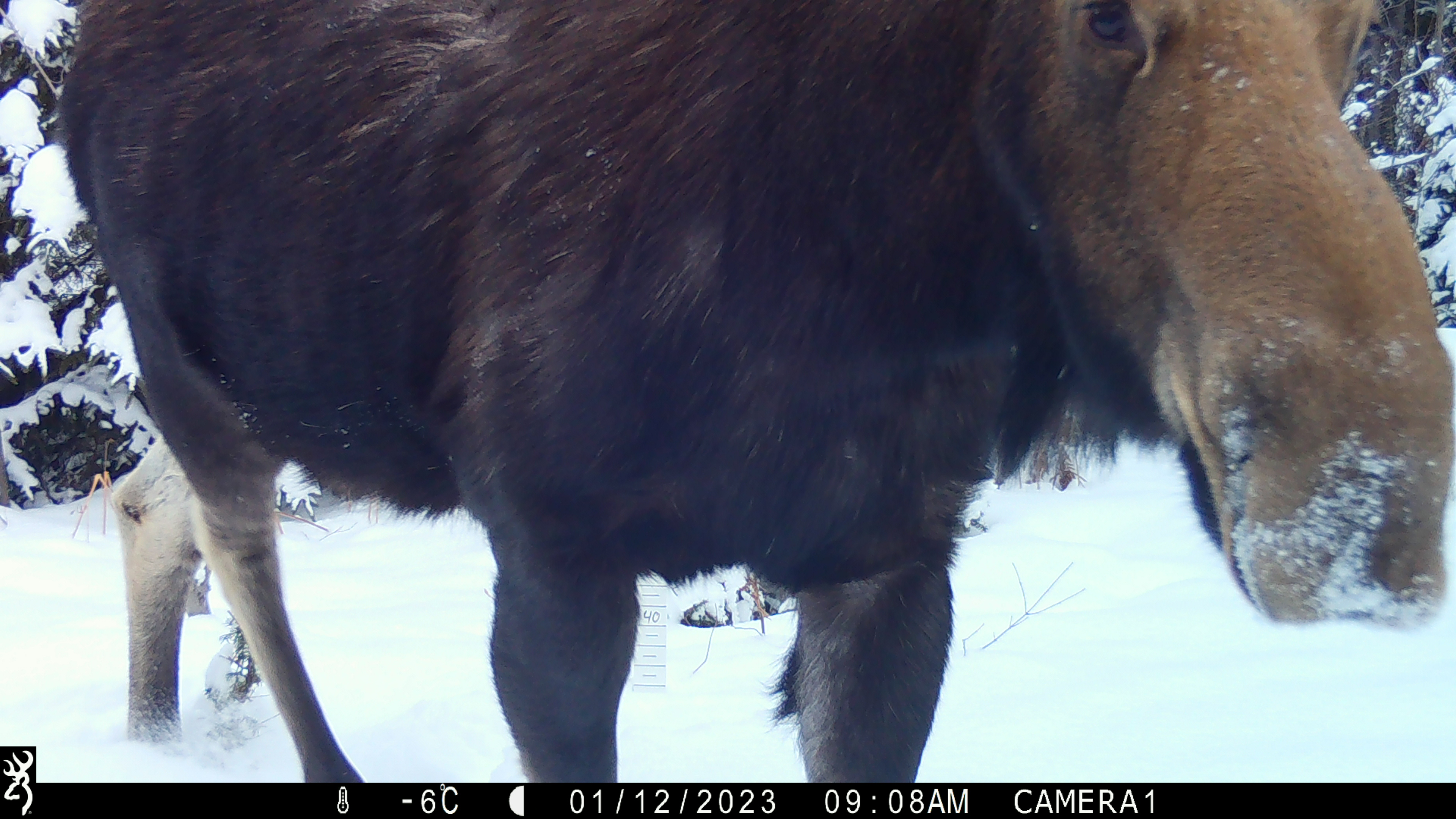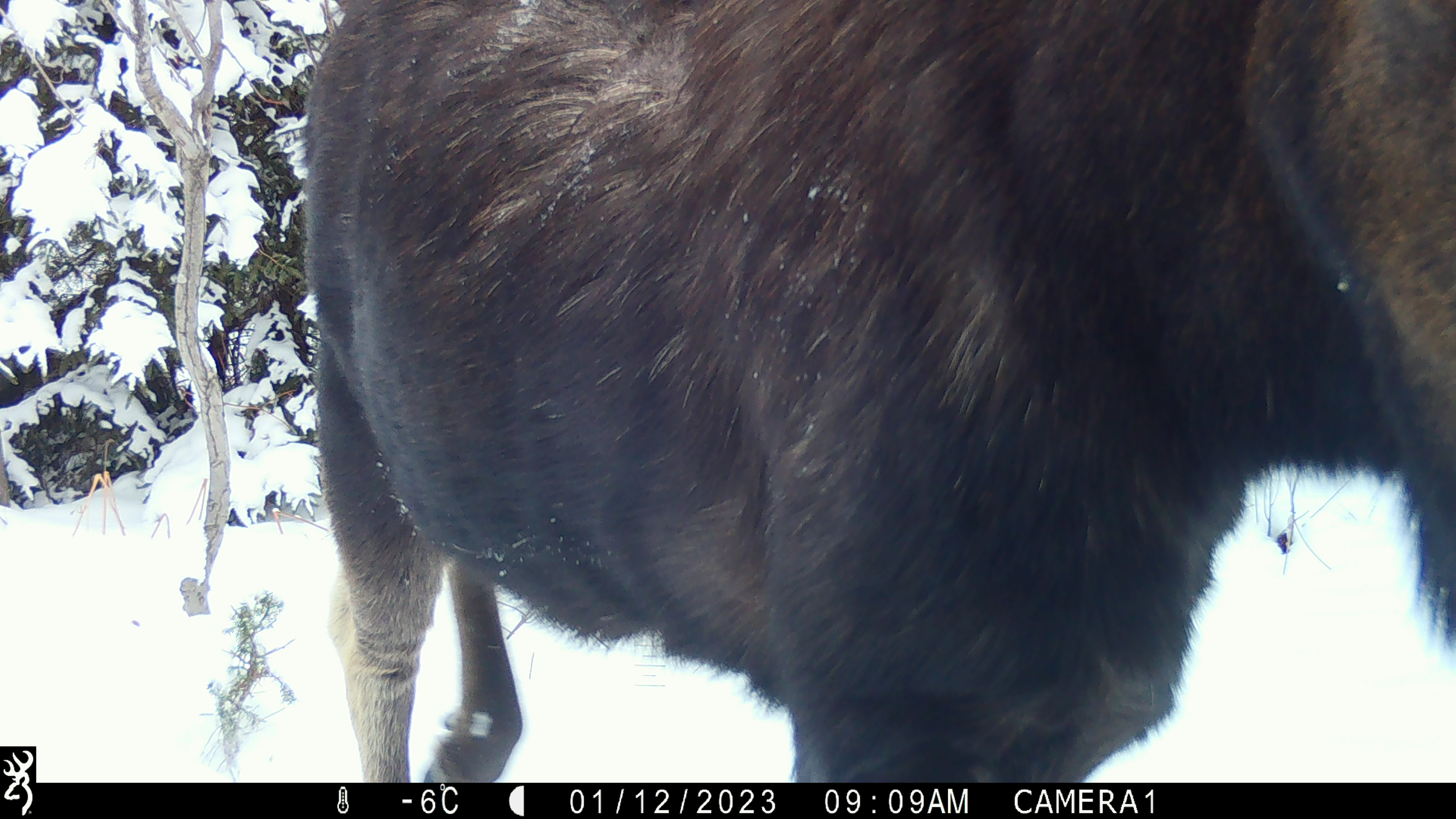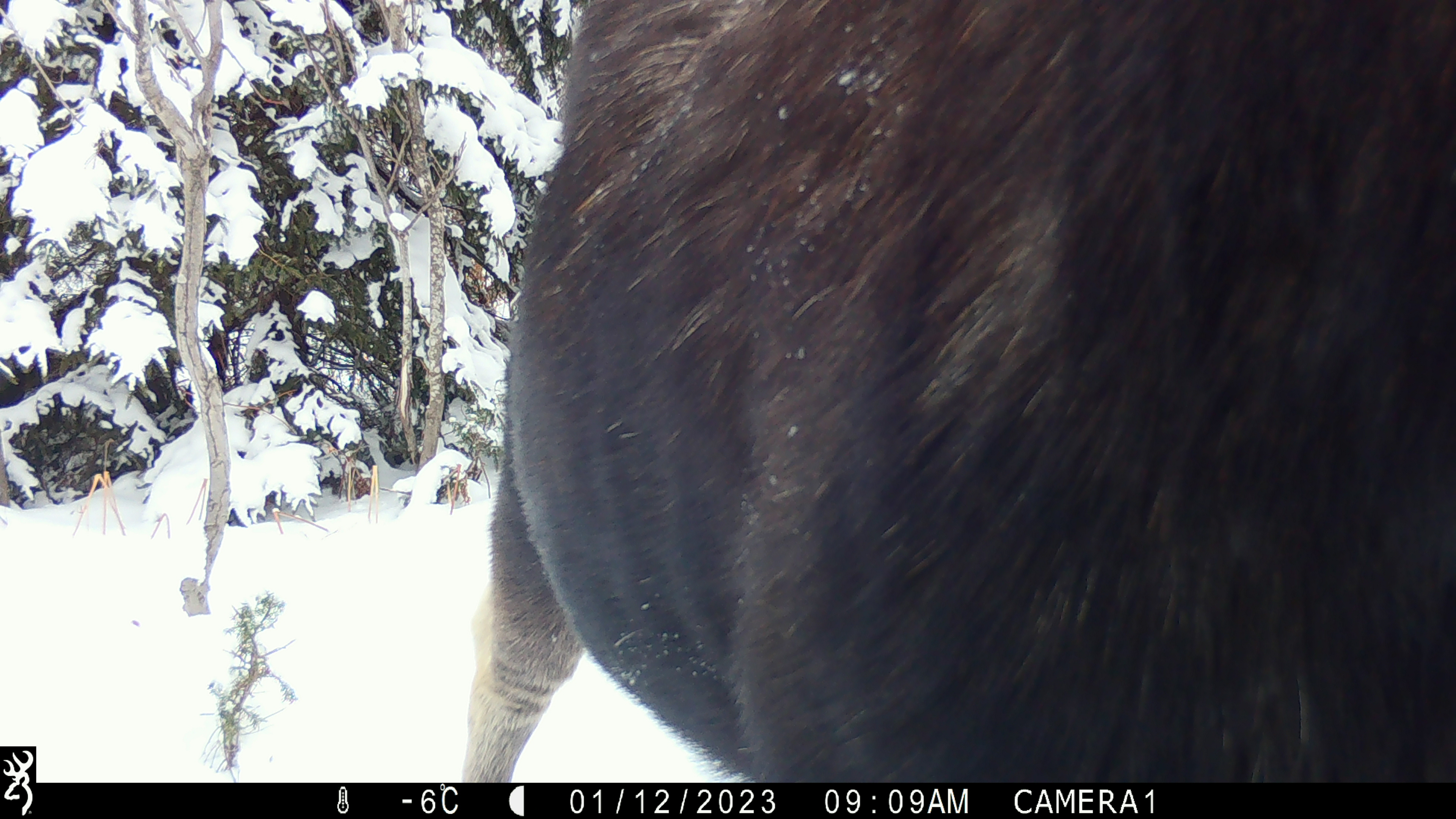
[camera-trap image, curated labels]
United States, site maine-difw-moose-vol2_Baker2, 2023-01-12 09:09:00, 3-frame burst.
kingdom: Animalia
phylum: Chordata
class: Mammalia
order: Artiodactyla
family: Cervidae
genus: Alces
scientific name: Alces alces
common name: moose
Moose (Alces alces).